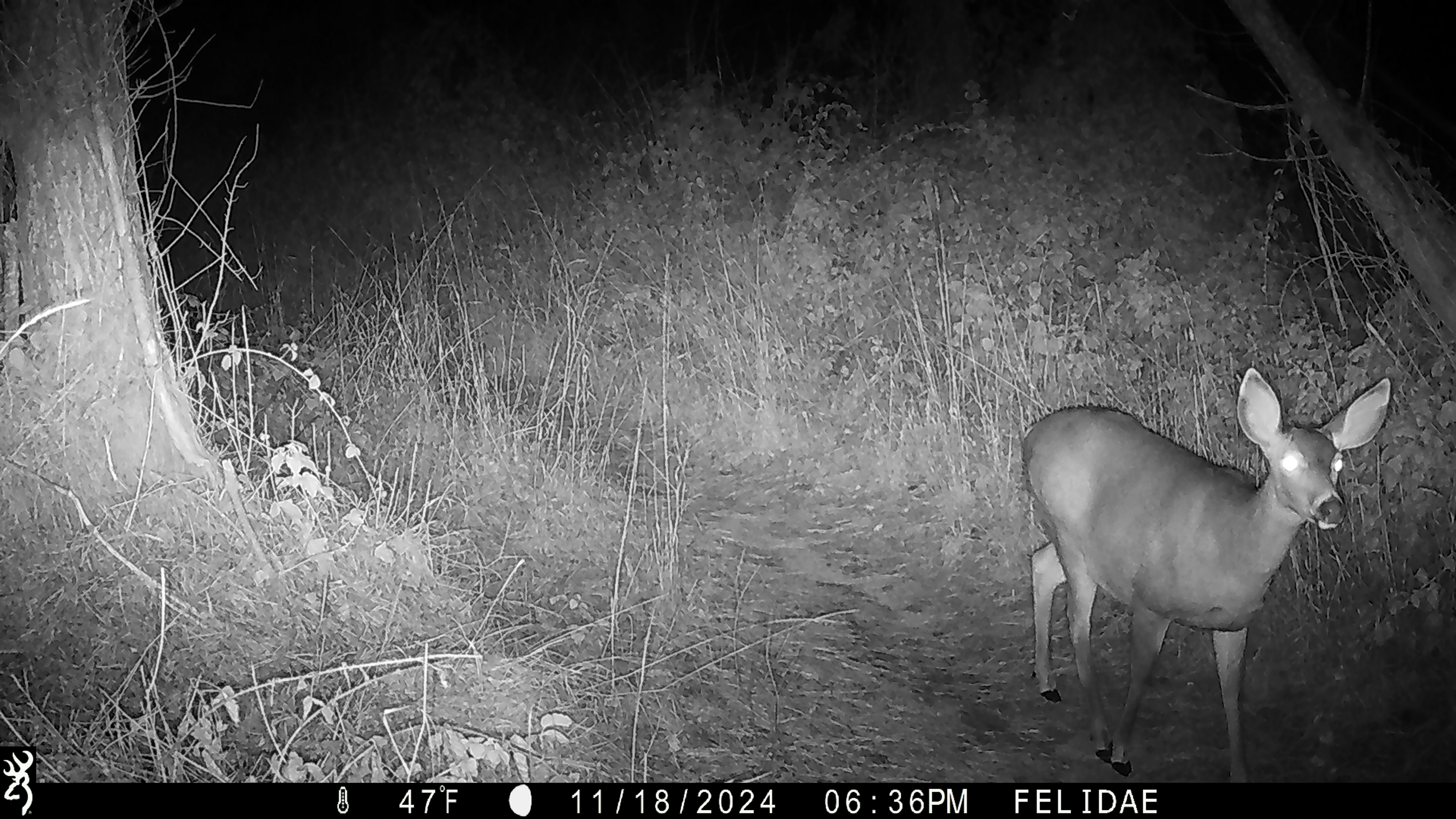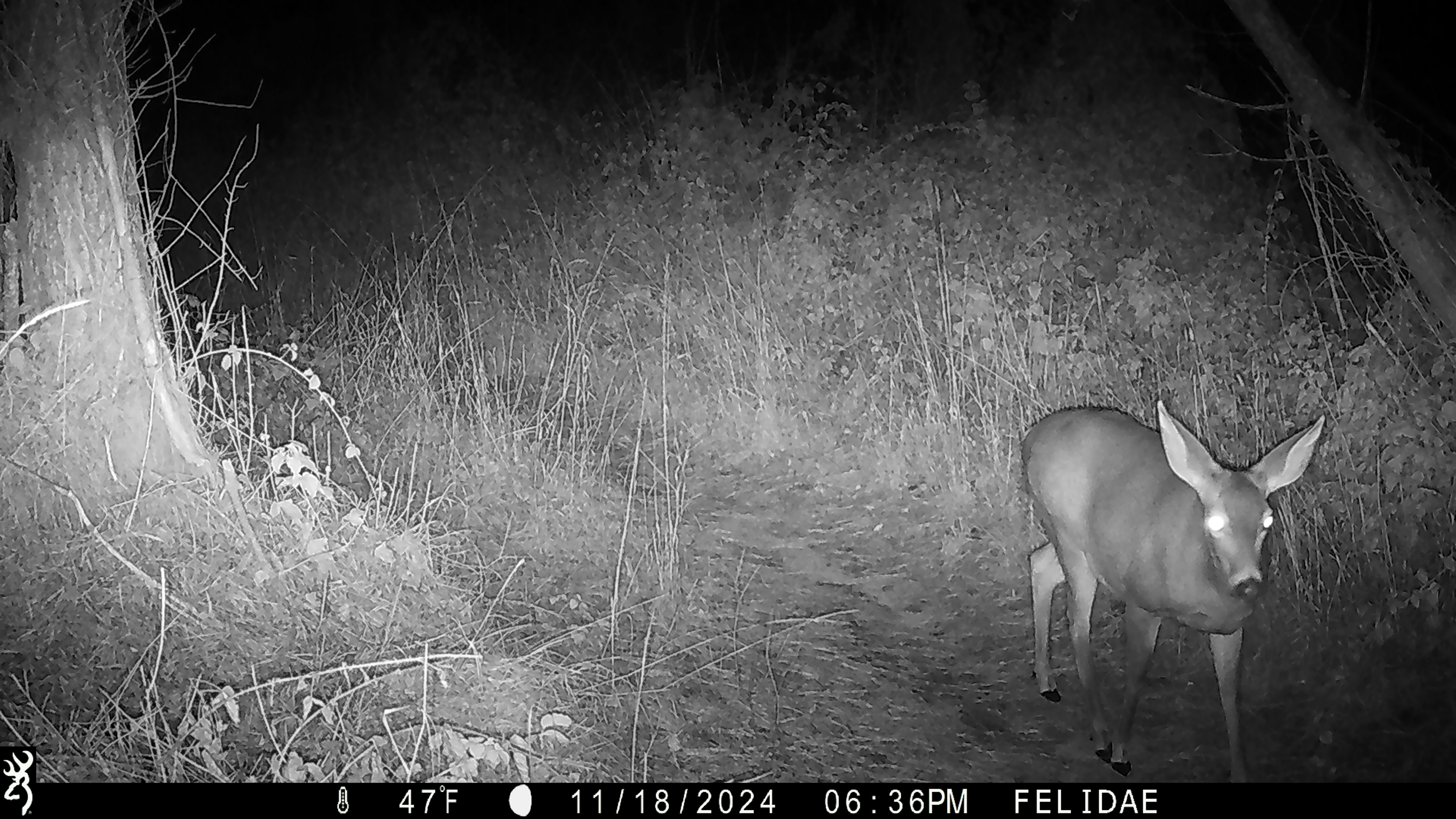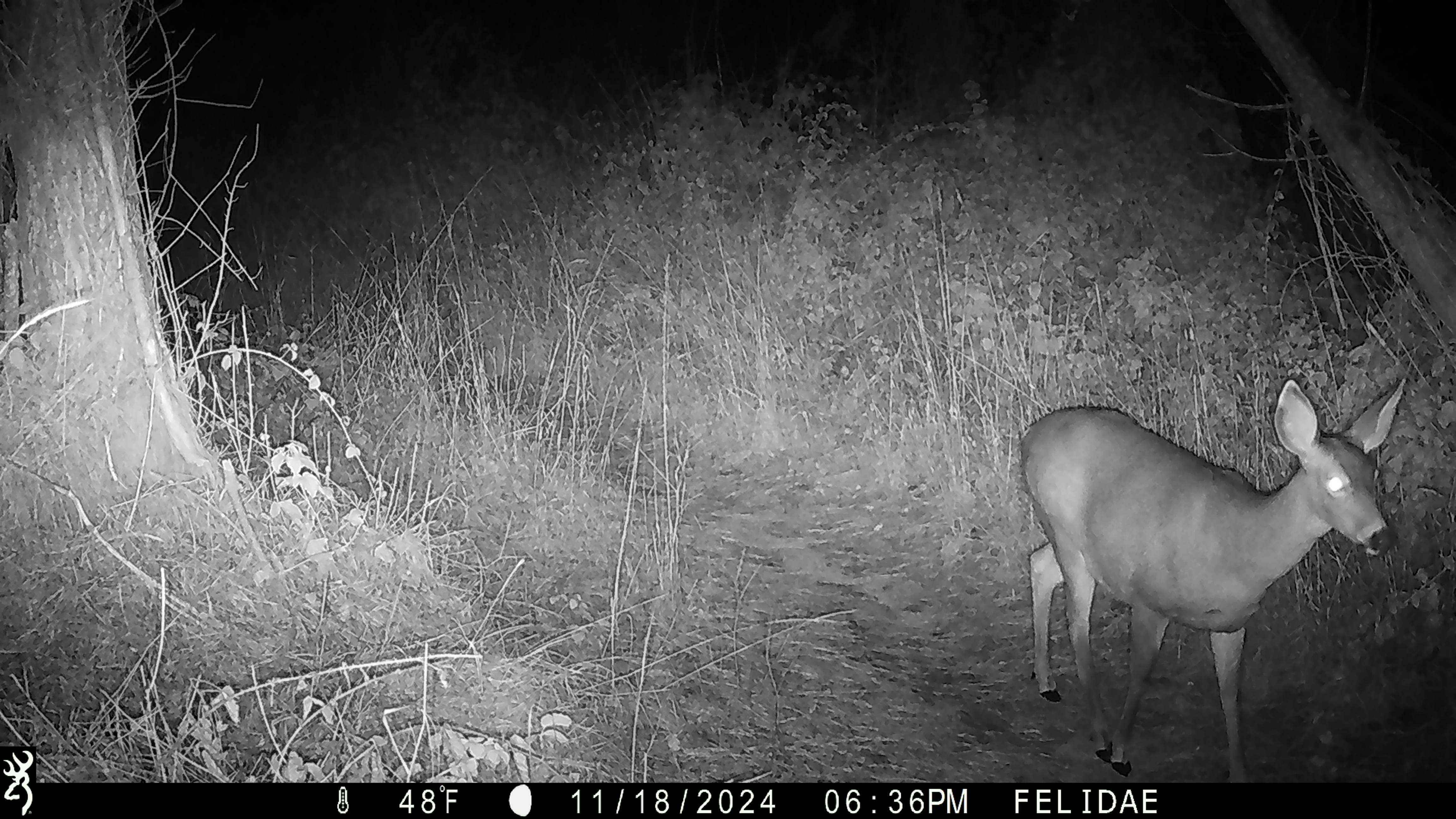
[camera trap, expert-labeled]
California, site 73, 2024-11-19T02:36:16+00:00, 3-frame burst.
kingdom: Animalia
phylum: Chordata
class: Mammalia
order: Artiodactyla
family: Cervidae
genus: Odocoileus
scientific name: Odocoileus hemionus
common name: mule deer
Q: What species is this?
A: Mule deer (Odocoileus hemionus).